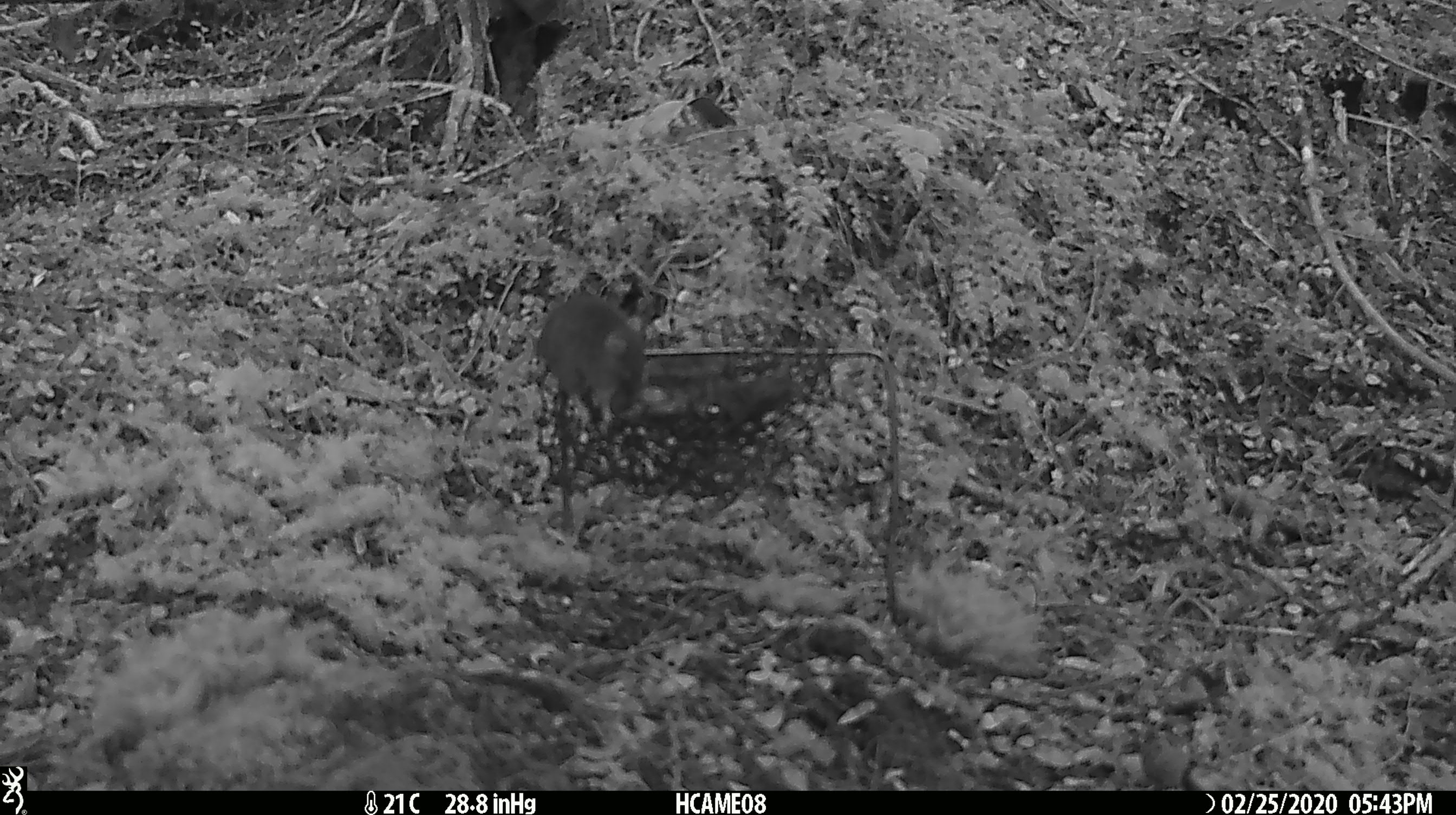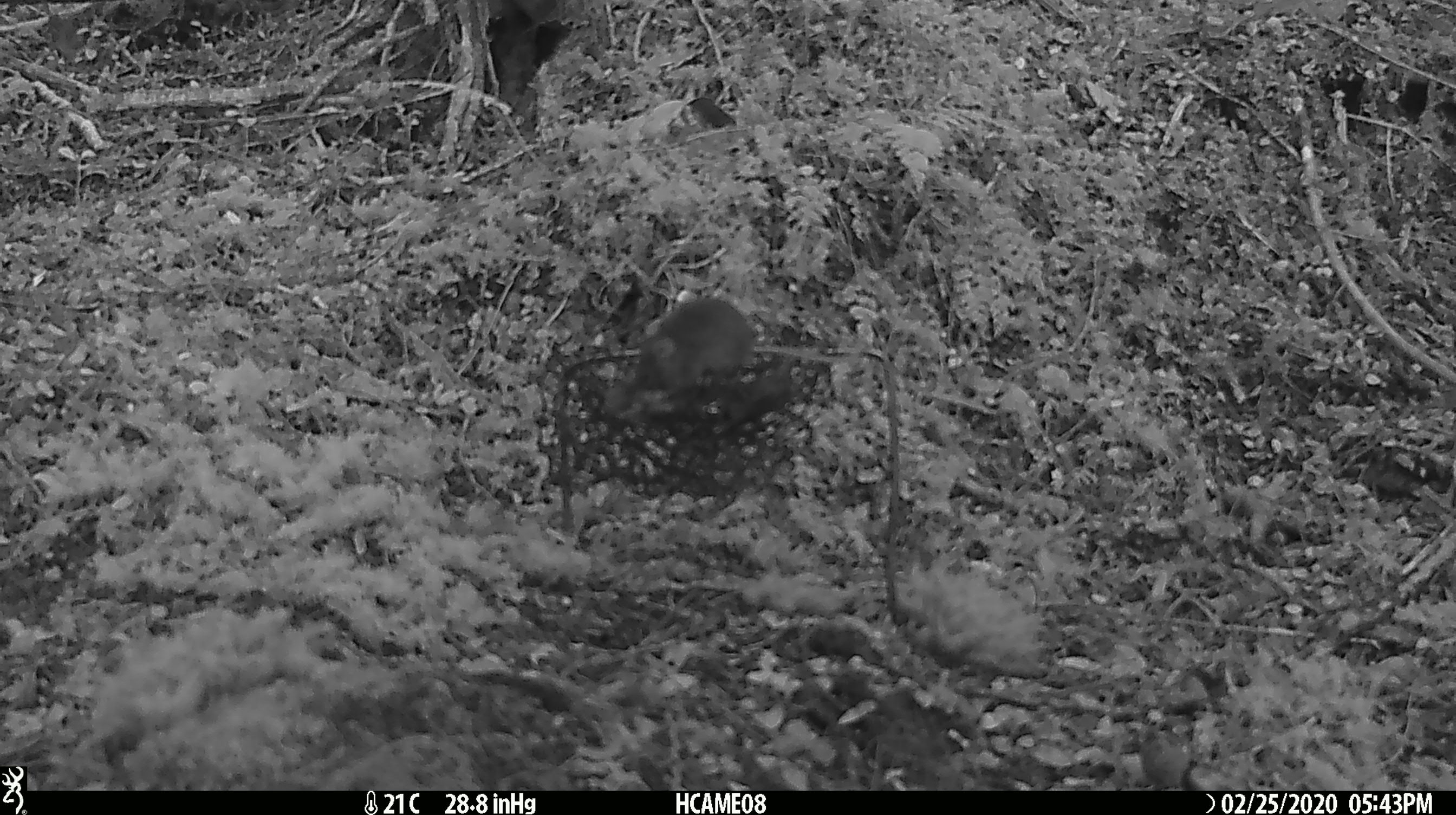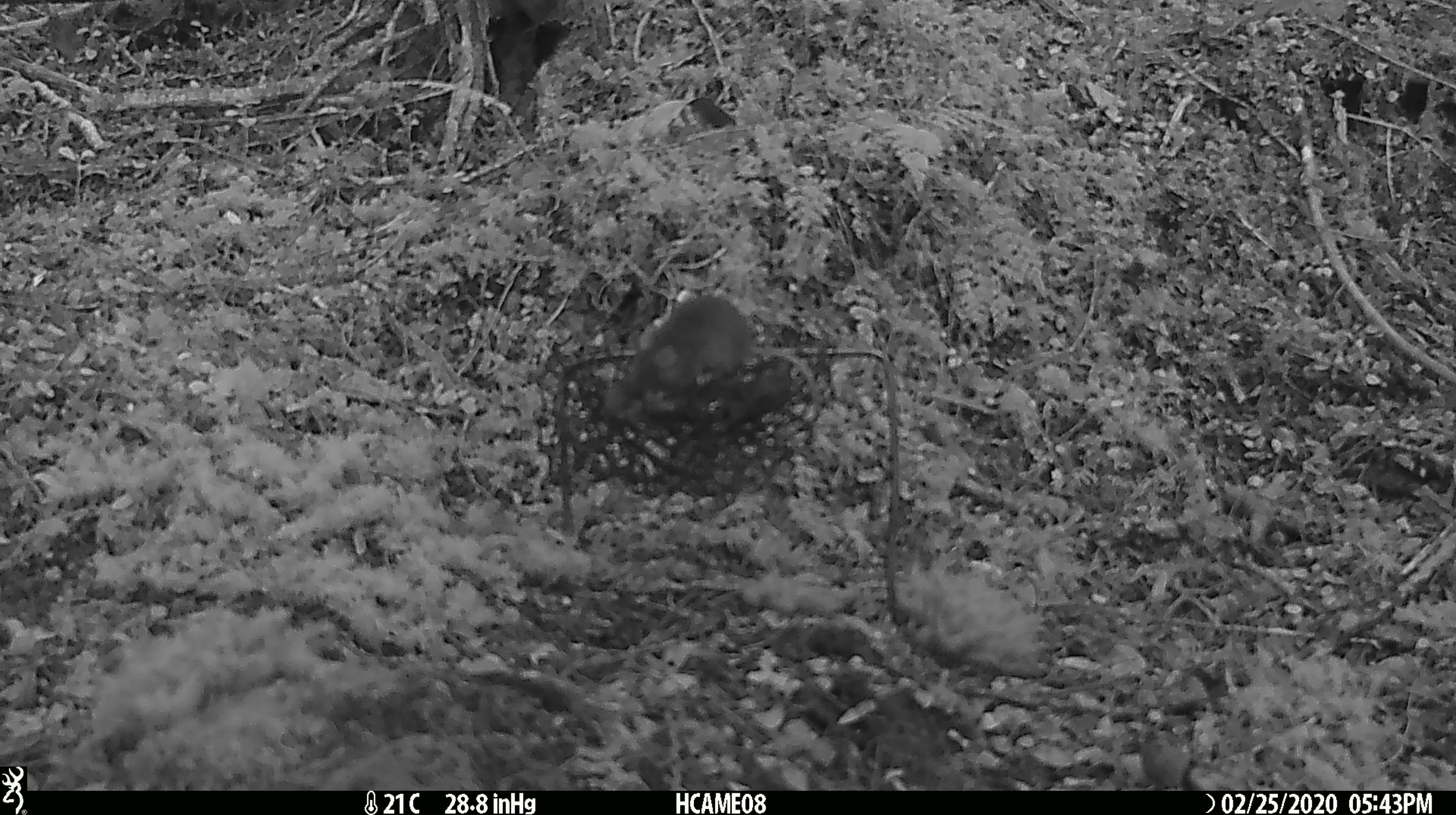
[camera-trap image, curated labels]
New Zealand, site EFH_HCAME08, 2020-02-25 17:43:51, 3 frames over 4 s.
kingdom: Animalia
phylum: Chordata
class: Mammalia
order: Rodentia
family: Muridae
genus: Mus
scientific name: Mus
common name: mouse